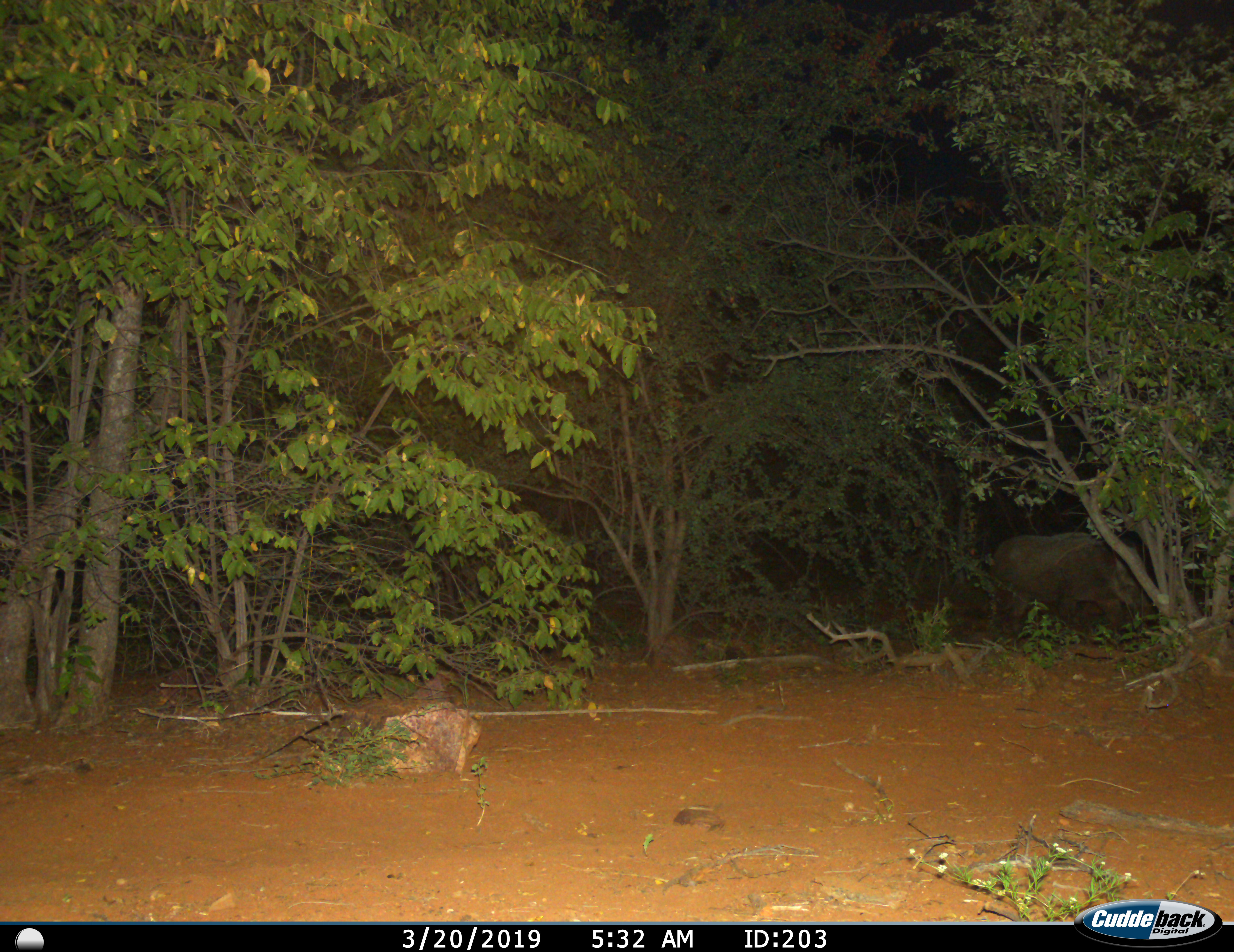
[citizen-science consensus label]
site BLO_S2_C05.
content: unidentified animal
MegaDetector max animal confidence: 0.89